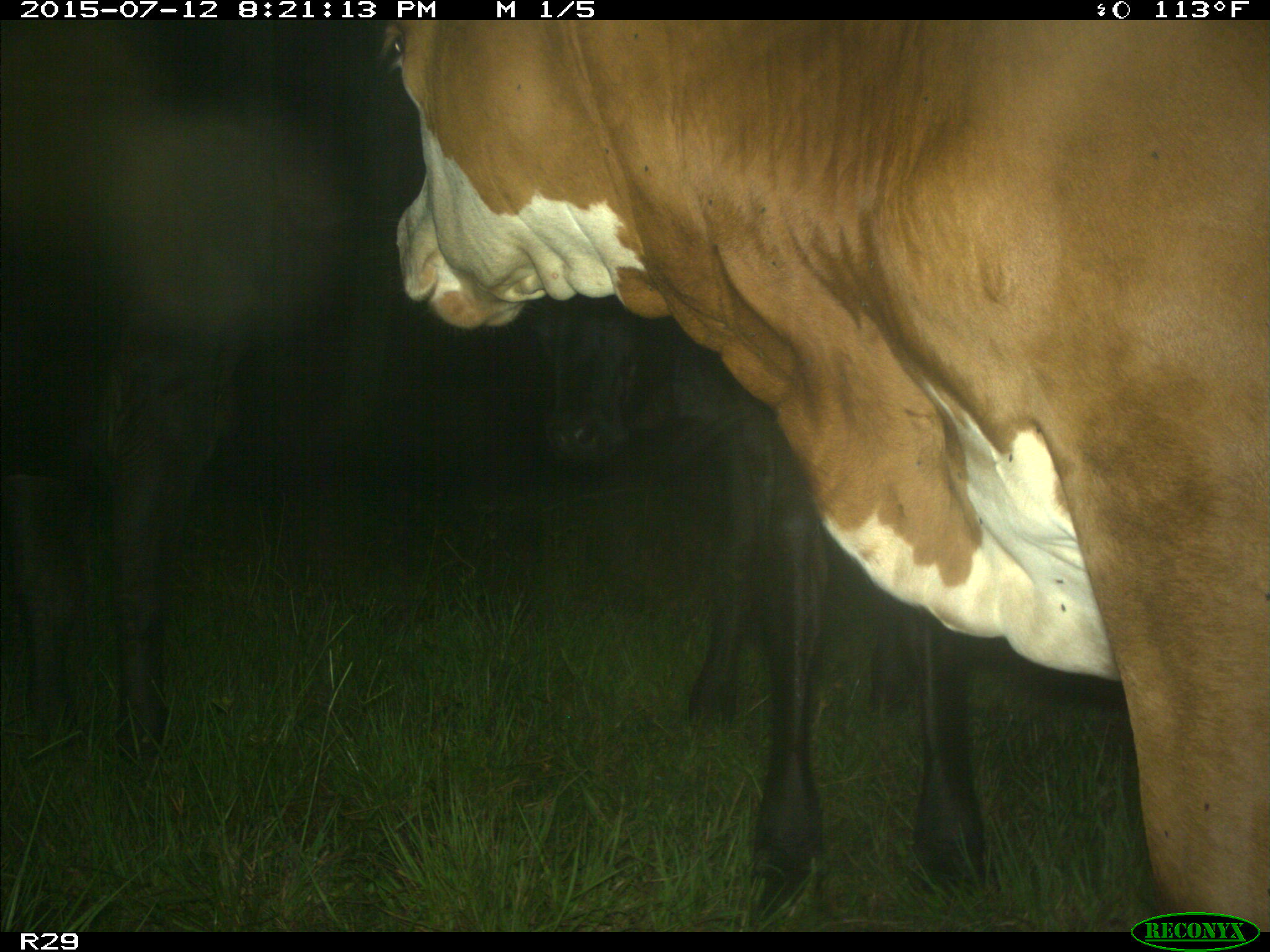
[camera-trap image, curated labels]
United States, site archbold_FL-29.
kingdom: Animalia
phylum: Chordata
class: Mammalia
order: Artiodactyla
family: Bovidae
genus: Bos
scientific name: Bos taurus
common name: domestic cow